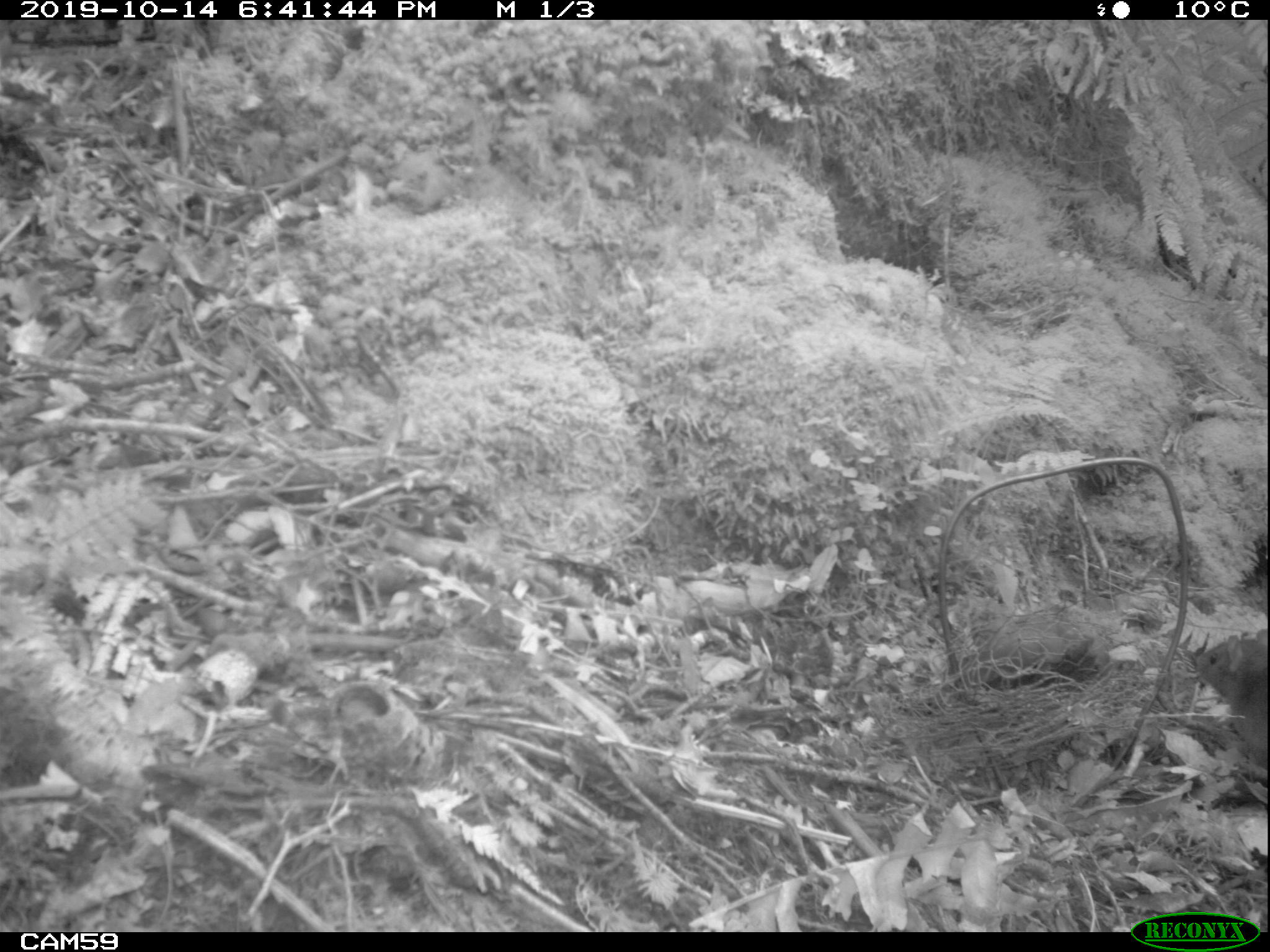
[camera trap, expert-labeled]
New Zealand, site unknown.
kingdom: Animalia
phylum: Chordata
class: Mammalia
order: Rodentia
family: Muridae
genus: Rattus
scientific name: Rattus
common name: rat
Rat (Rattus).